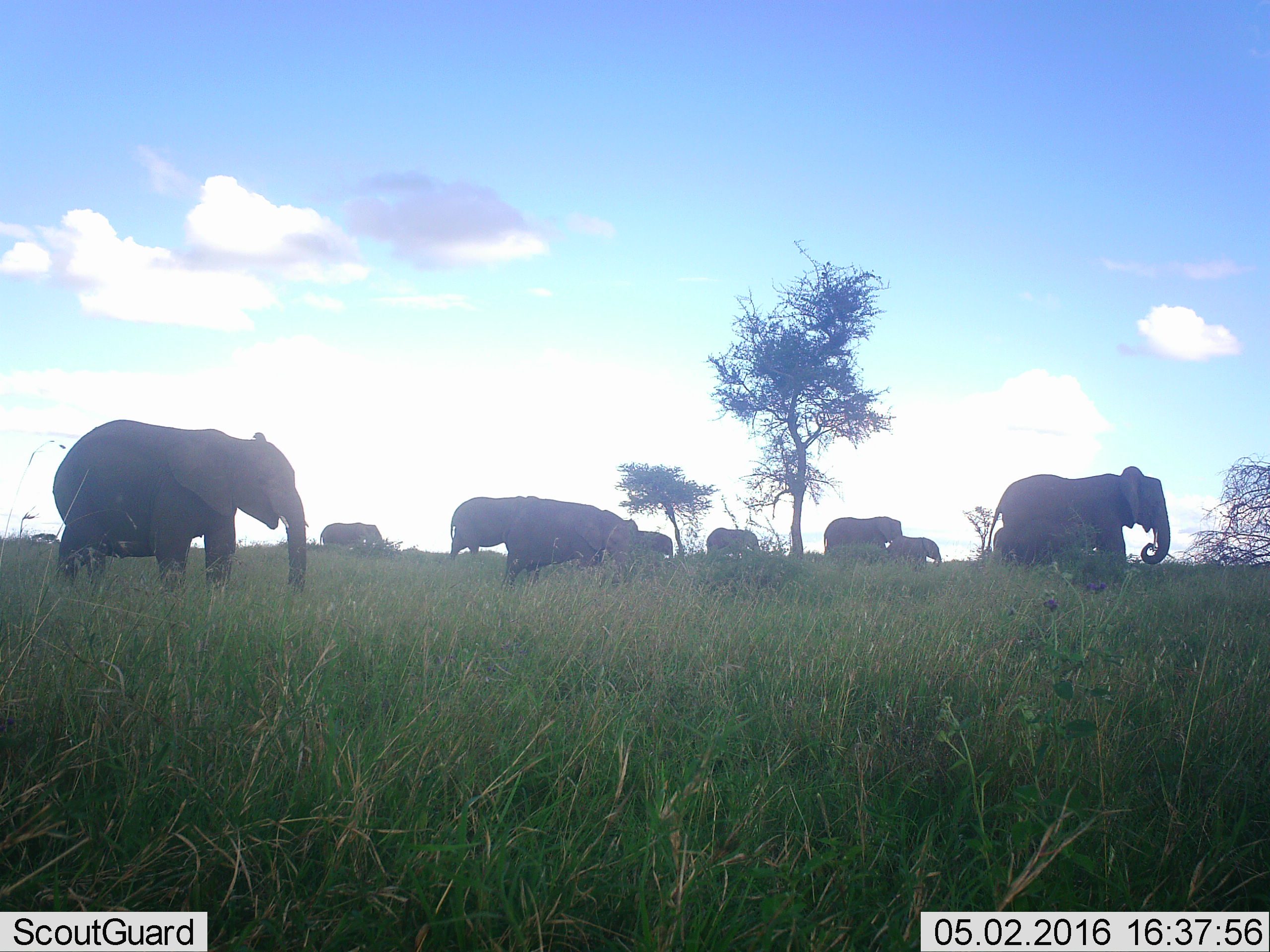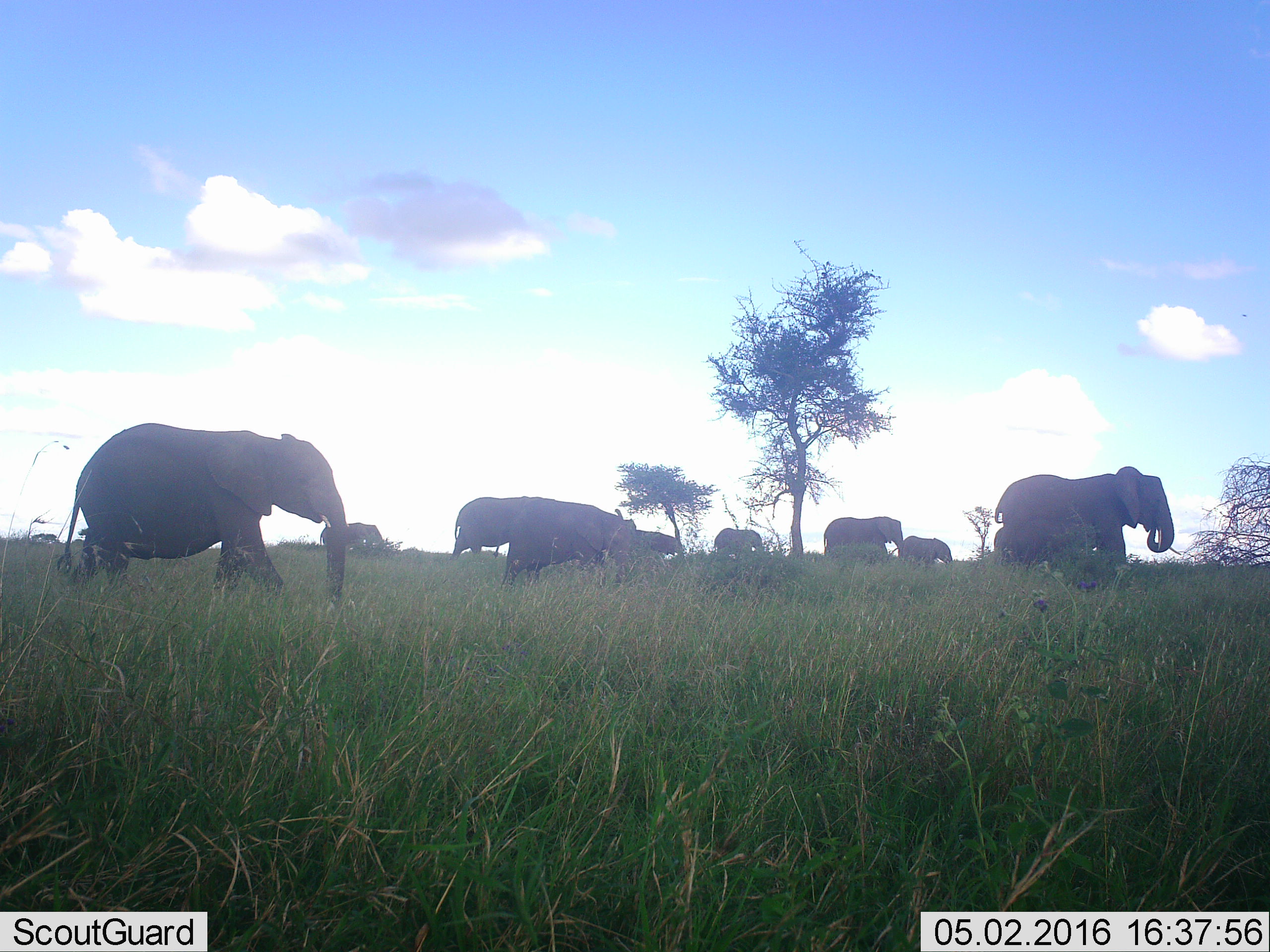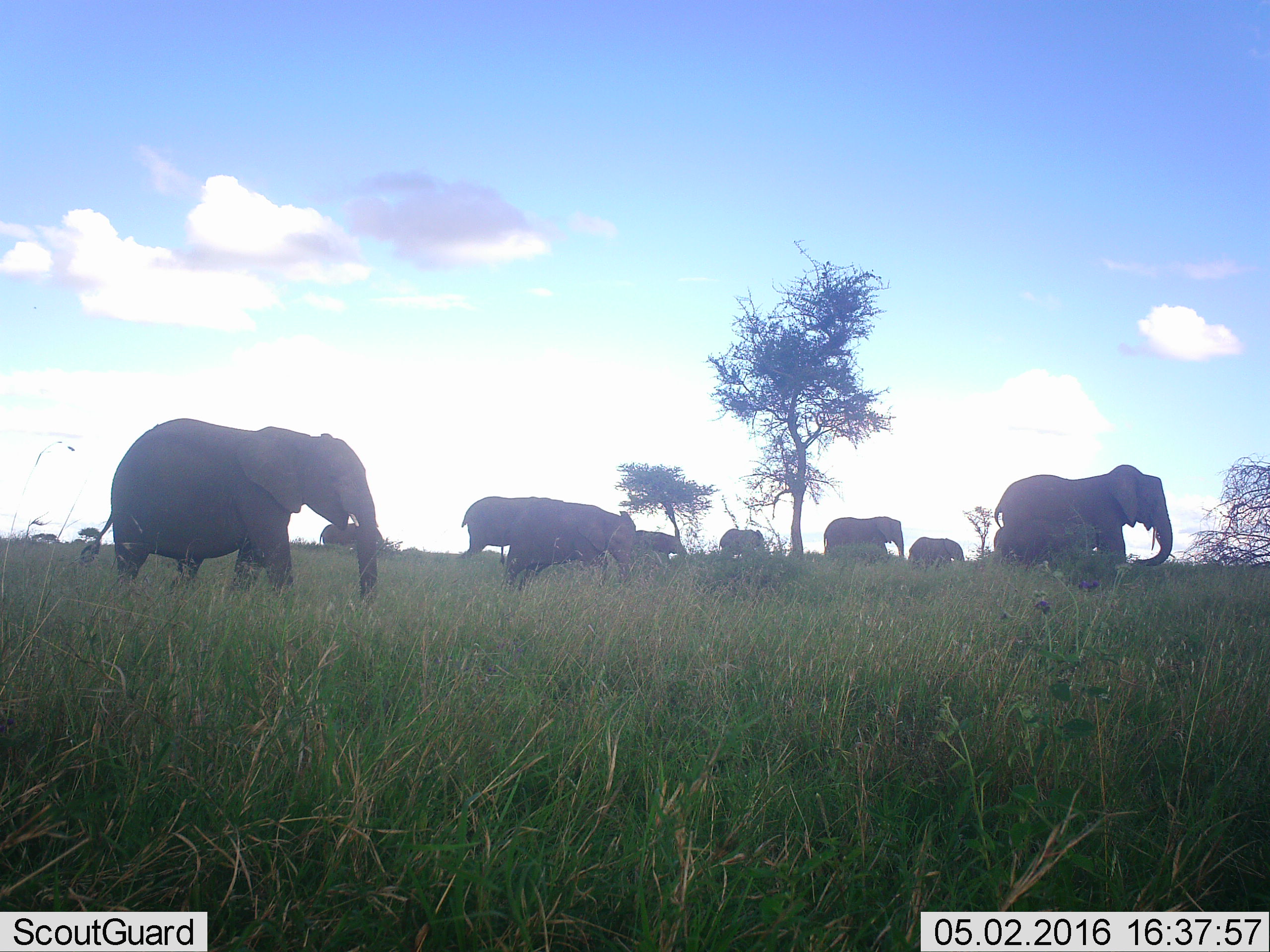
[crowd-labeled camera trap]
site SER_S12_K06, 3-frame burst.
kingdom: Animalia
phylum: Chordata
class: Mammalia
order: Proboscidea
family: Elephantidae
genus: Loxodonta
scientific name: Loxodonta africana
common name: african bush elephant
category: elephant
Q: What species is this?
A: Elephant (african bush elephant) (Loxodonta africana).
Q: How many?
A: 10.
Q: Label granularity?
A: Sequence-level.